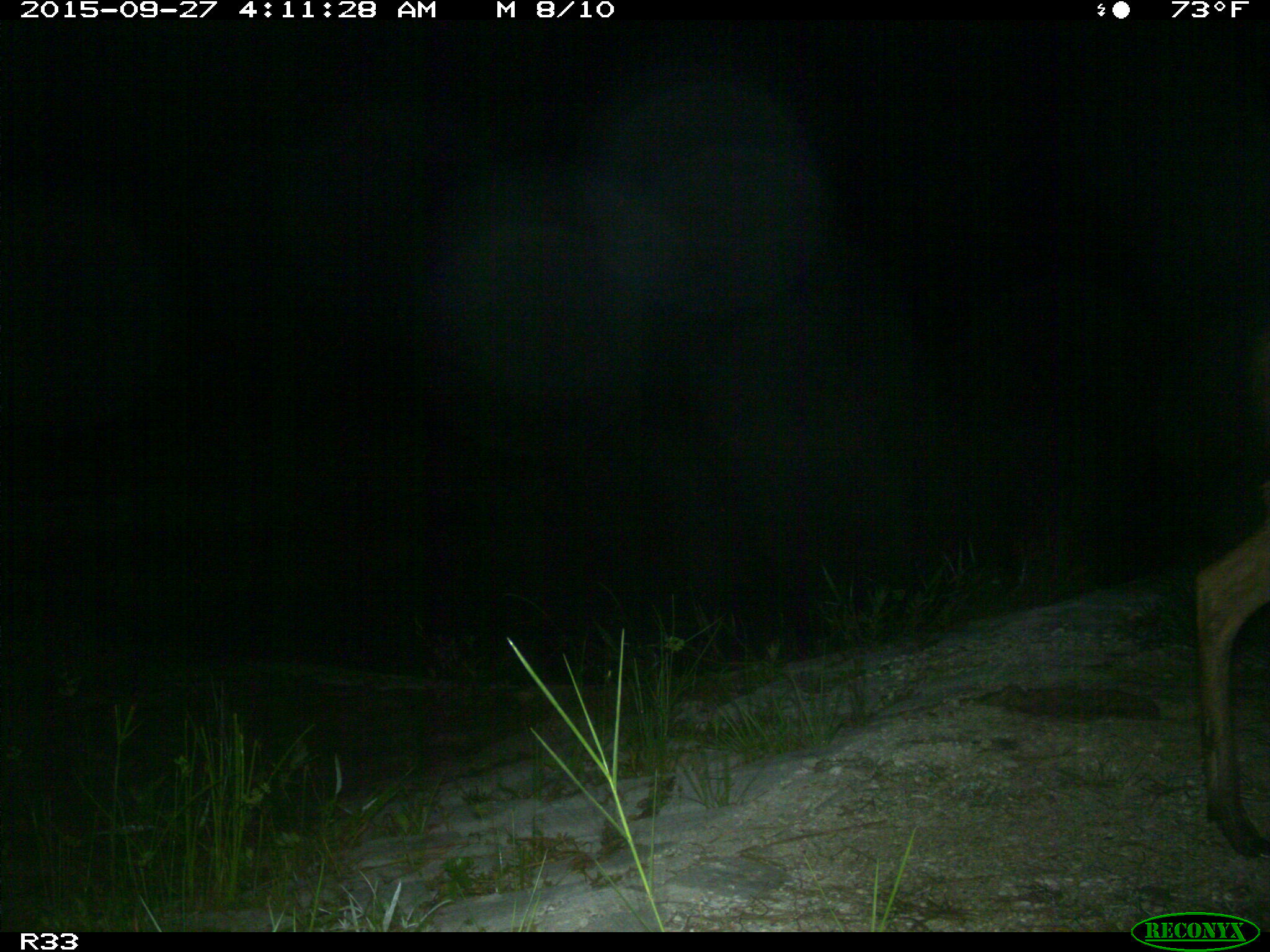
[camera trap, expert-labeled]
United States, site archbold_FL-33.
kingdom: Animalia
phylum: Chordata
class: Mammalia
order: Artiodactyla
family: Cervidae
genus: Odocoileus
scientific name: Odocoileus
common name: deer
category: unidentified deer